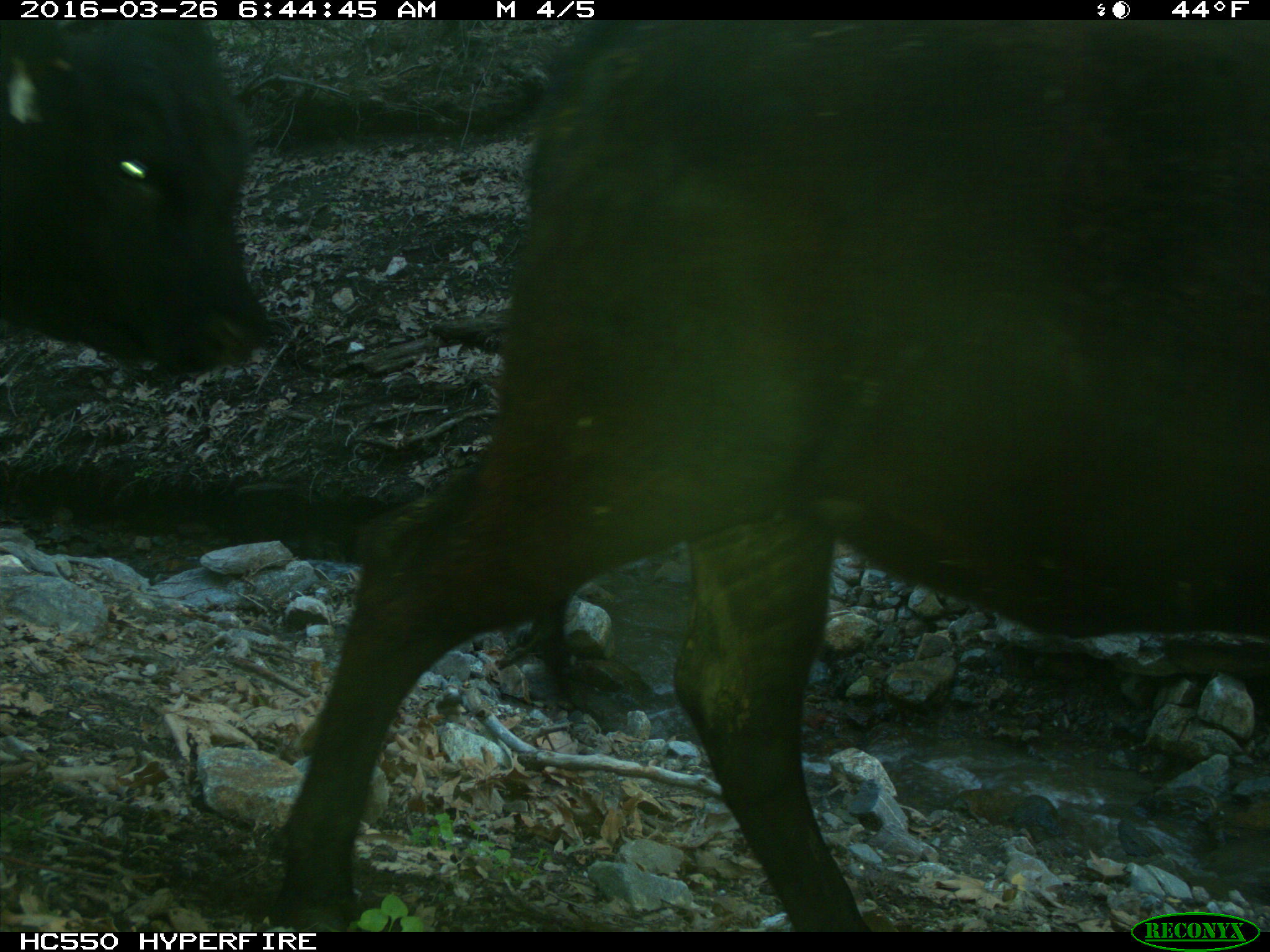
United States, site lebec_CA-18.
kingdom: Animalia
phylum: Chordata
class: Mammalia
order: Artiodactyla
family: Bovidae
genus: Bos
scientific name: Bos taurus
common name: domestic cow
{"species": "Bos taurus (domestic cow)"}